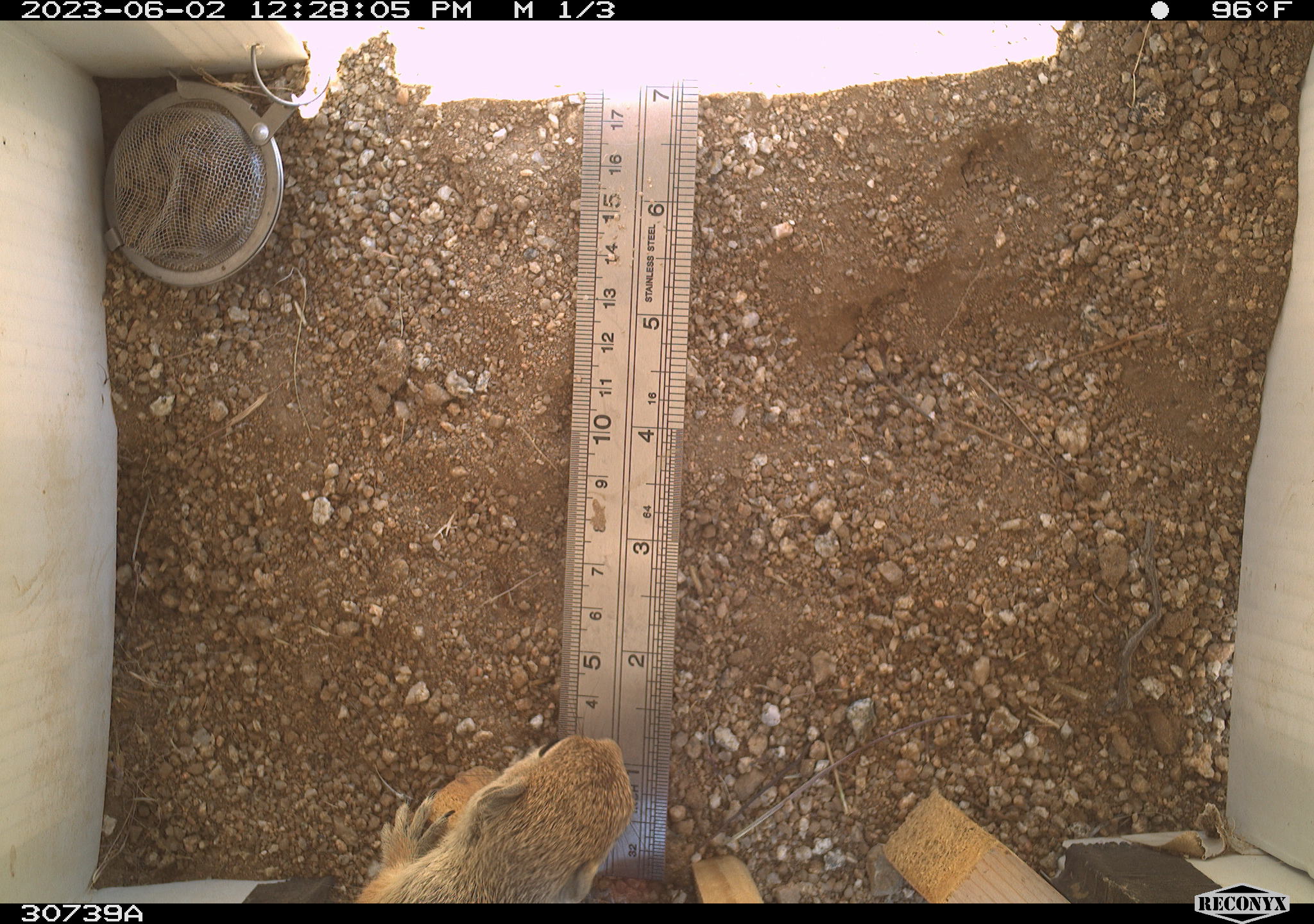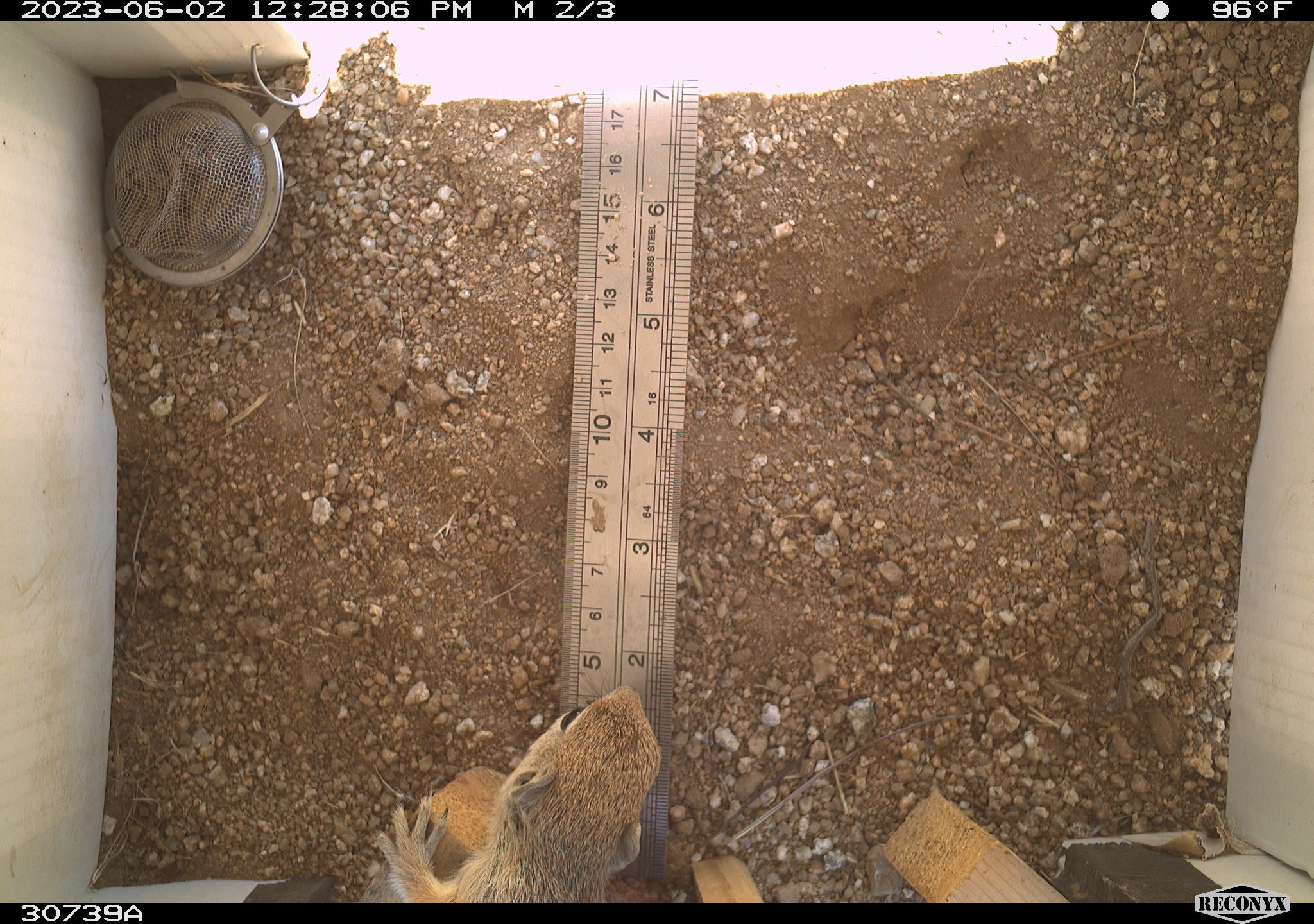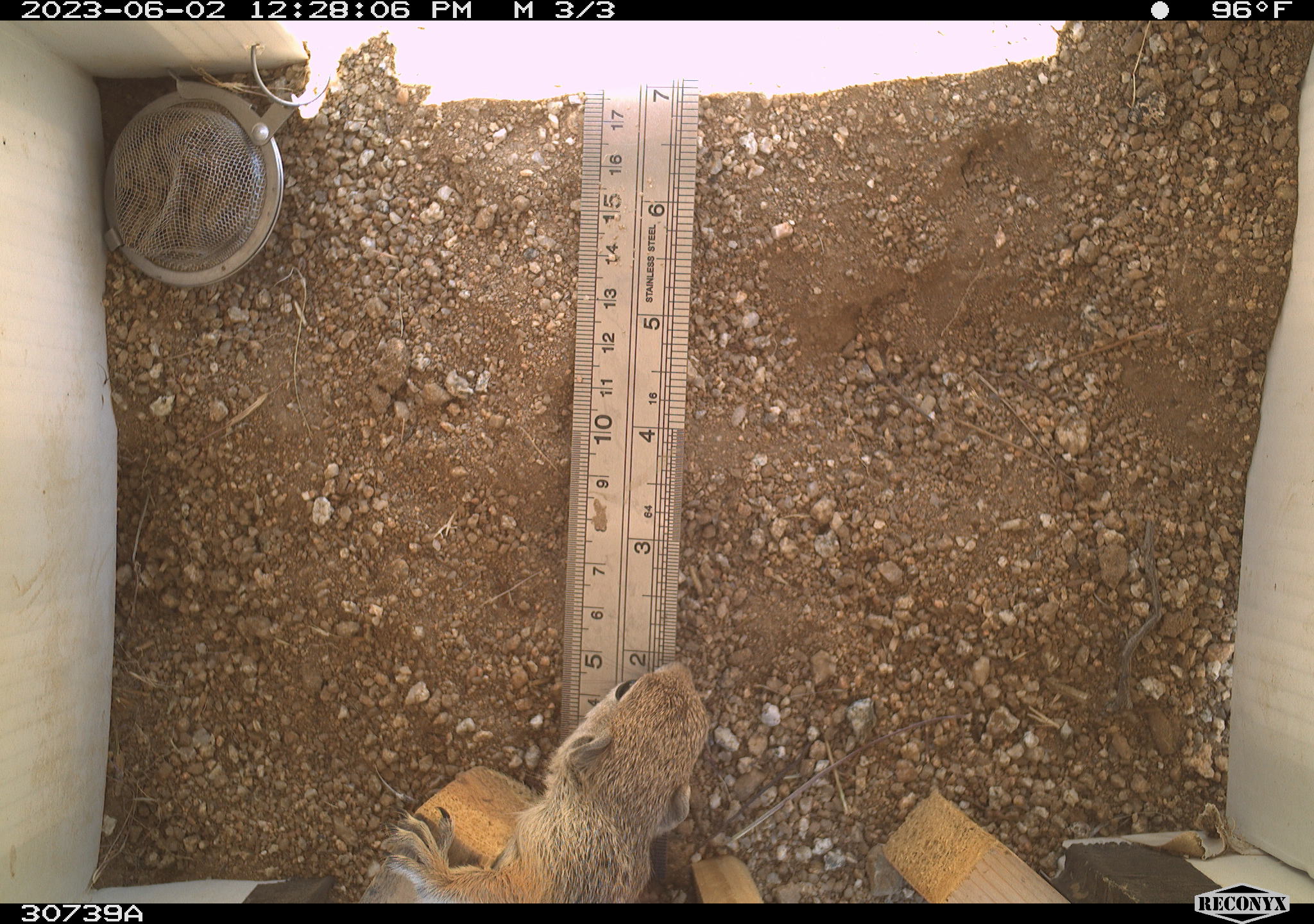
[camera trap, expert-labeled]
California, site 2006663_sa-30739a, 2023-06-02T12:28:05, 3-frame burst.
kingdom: Animalia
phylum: Chordata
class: Mammalia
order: Rodentia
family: Sciuridae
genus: Ammospermophilus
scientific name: Ammospermophilus leucurus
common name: white-tailed antelope squirrel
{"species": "white-tailed antelope squirrel (Ammospermophilus leucurus)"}